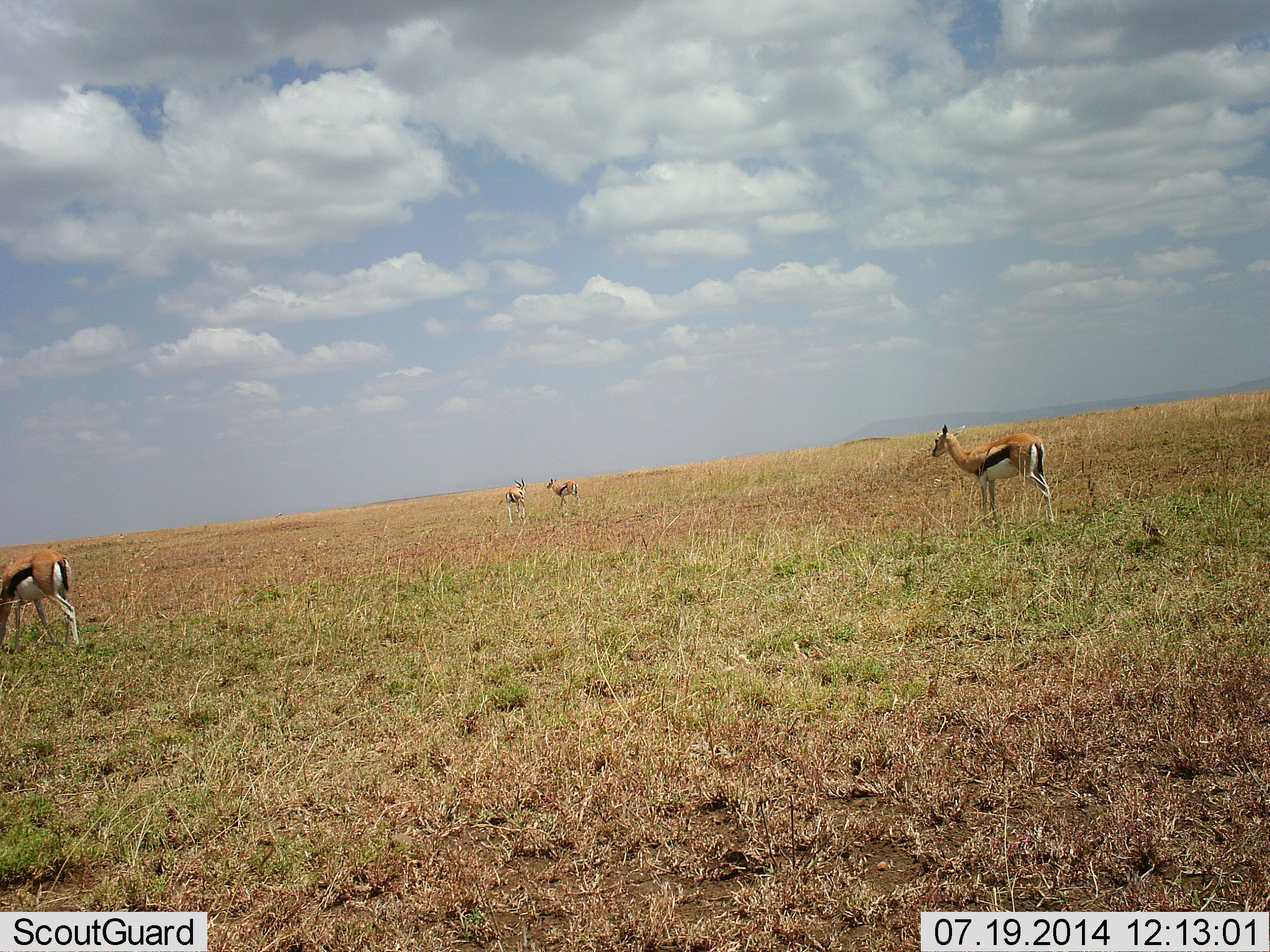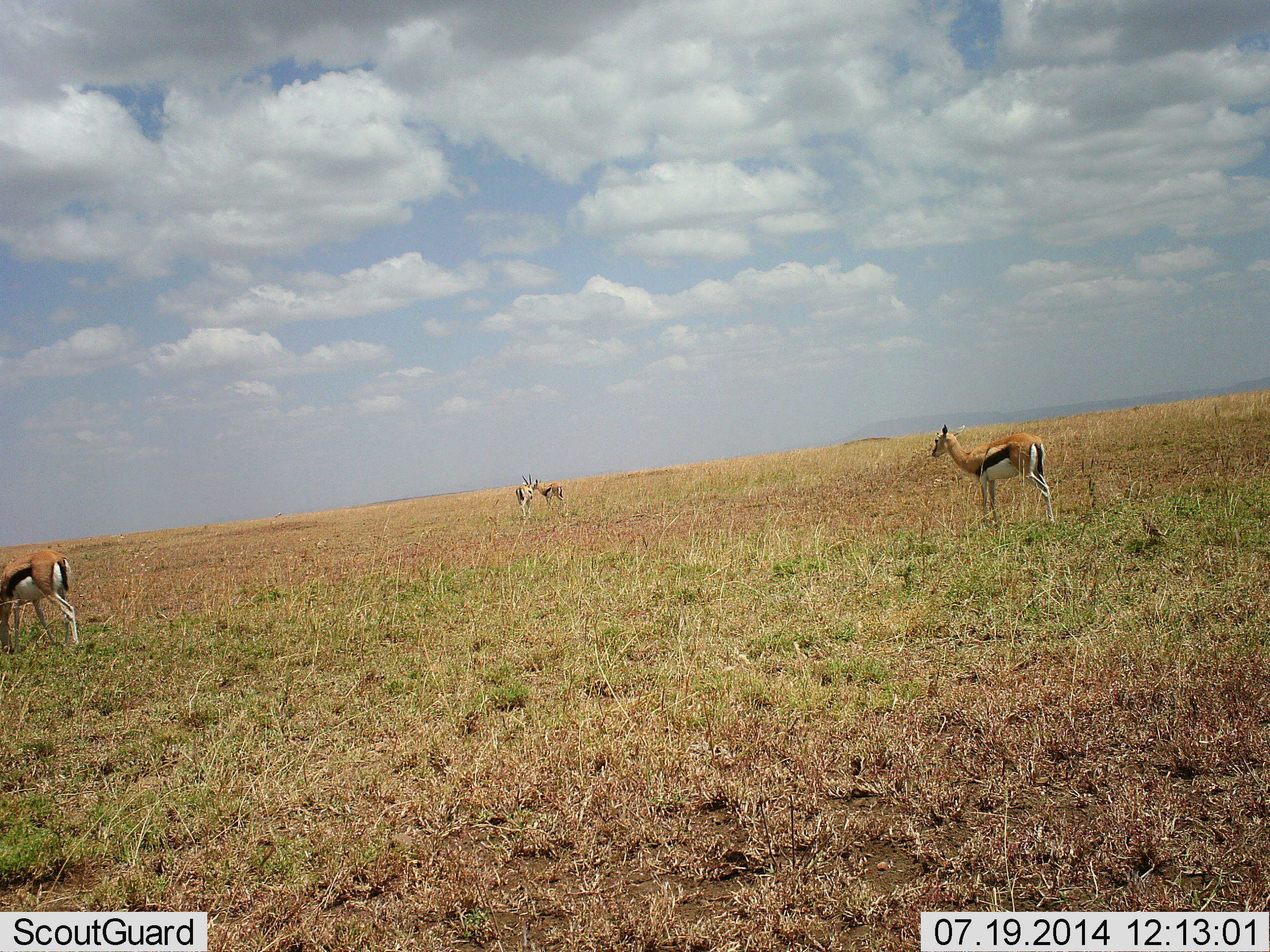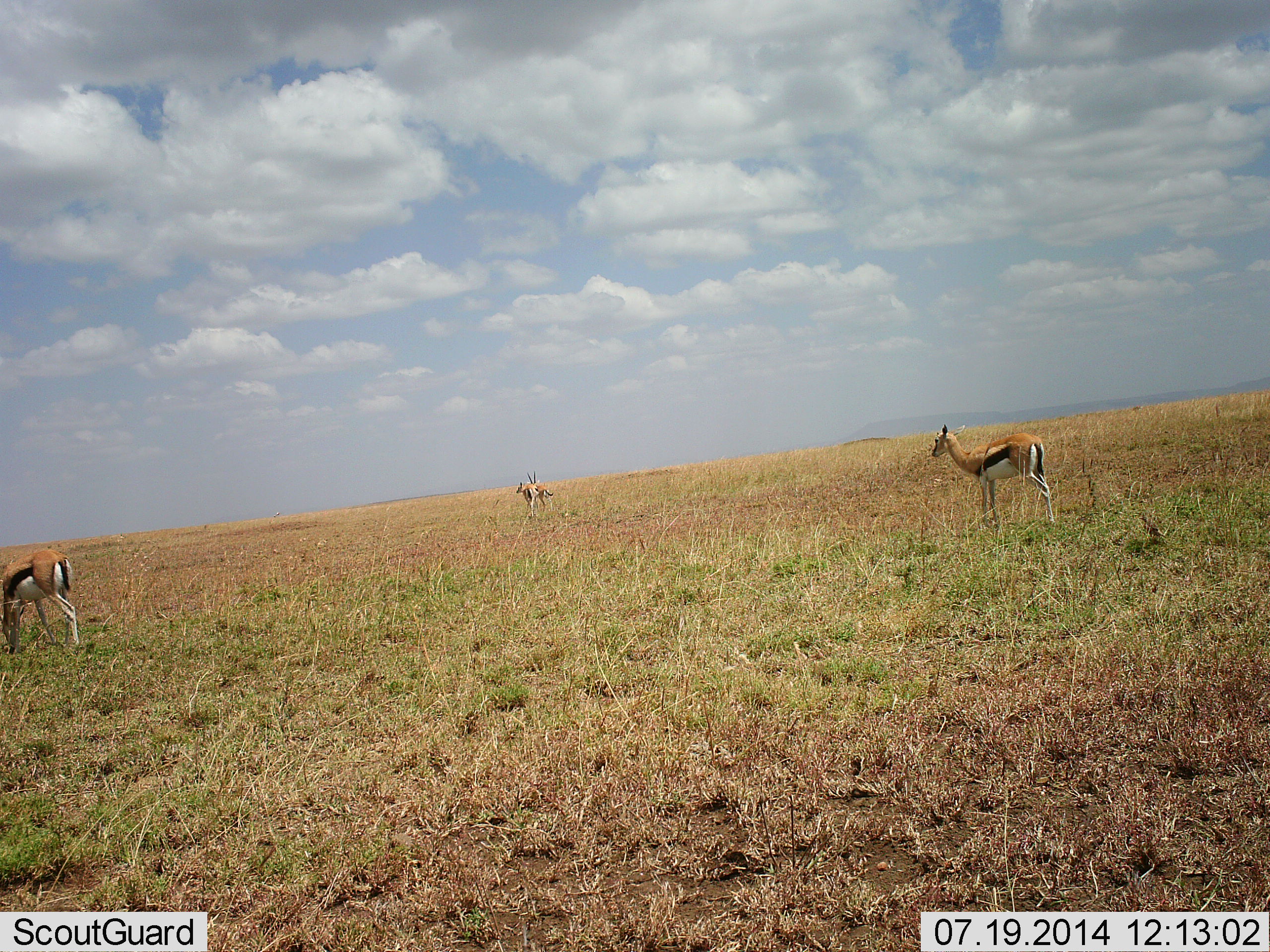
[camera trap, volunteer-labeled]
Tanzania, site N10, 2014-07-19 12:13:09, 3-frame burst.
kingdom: Animalia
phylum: Chordata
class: Mammalia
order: Artiodactyla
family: Bovidae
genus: Eudorcas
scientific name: Eudorcas thomsonii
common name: thomson's gazelle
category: gazellethomsons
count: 4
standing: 100%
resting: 0%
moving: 60%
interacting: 40%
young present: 10%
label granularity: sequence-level